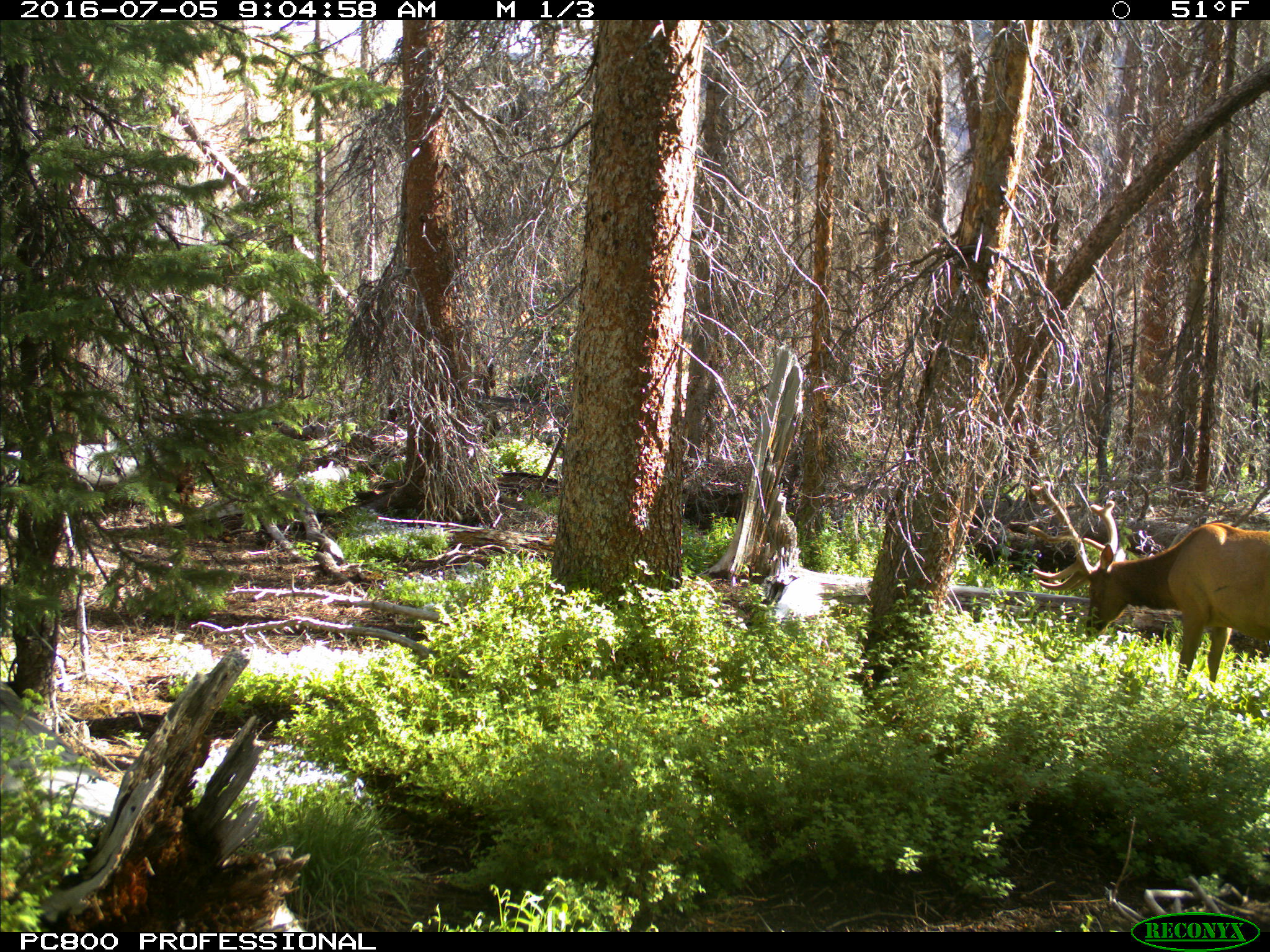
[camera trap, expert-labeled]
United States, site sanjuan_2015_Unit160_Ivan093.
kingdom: Animalia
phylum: Chordata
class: Mammalia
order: Artiodactyla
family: Cervidae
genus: Cervus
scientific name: Cervus elaphus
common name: red deer